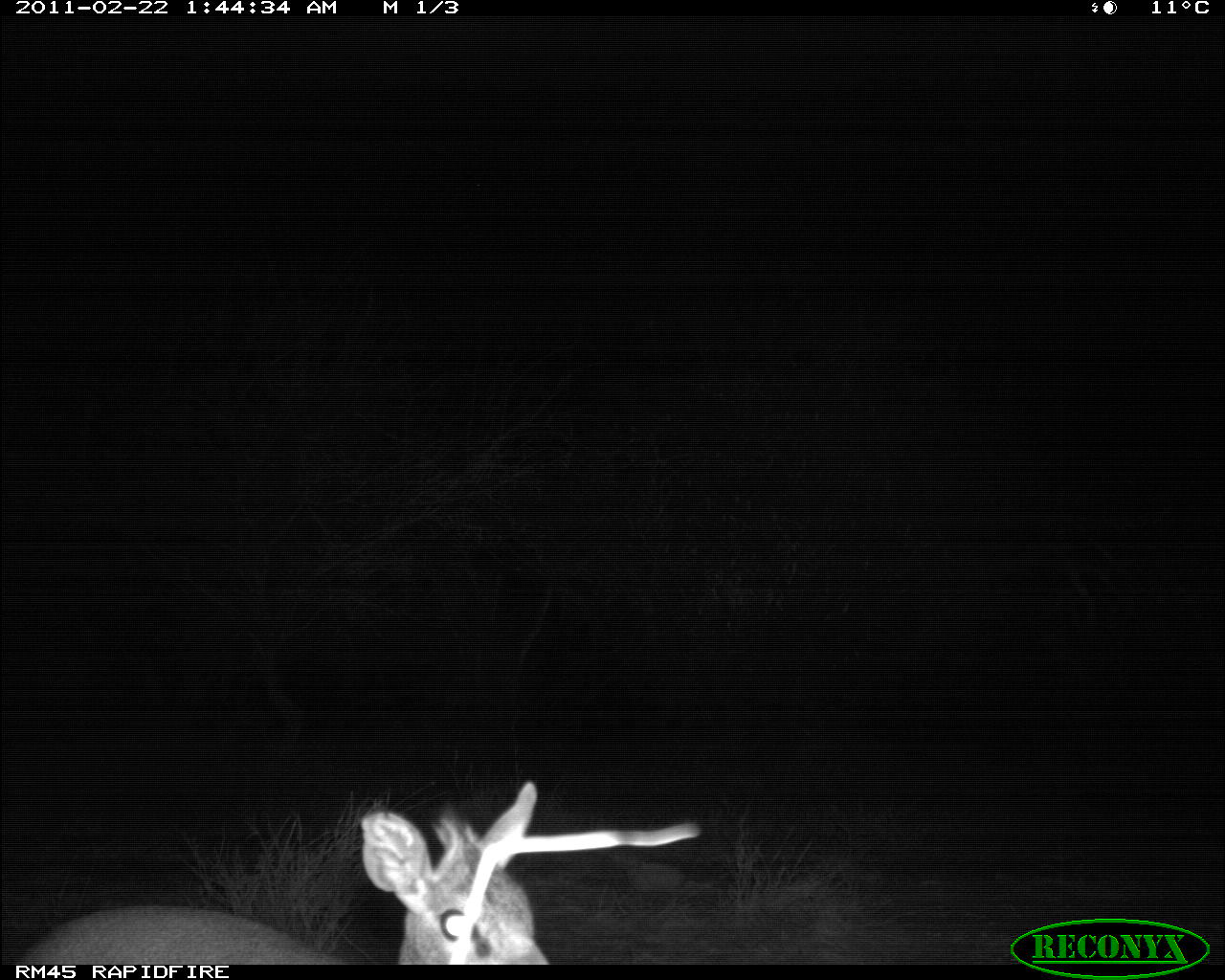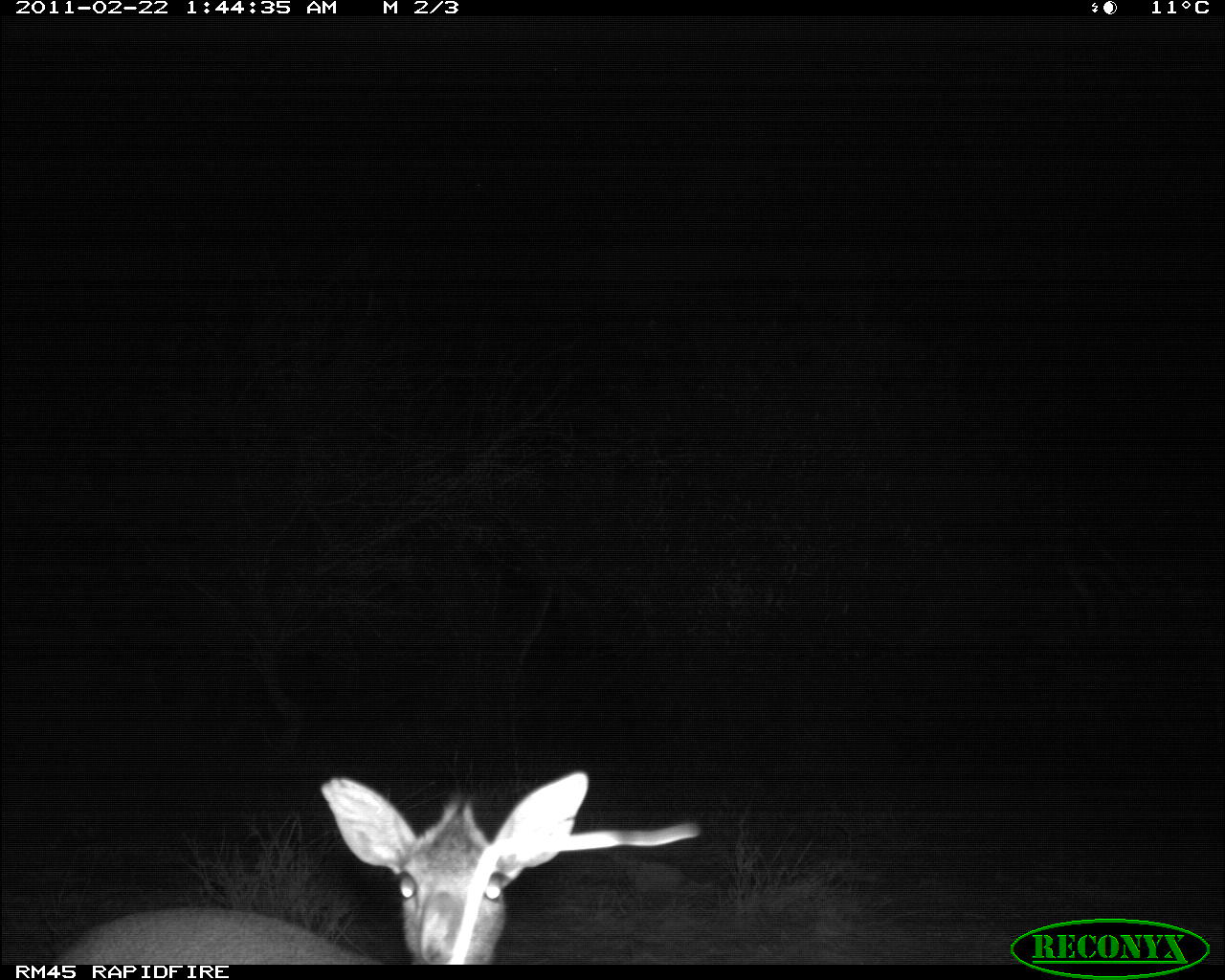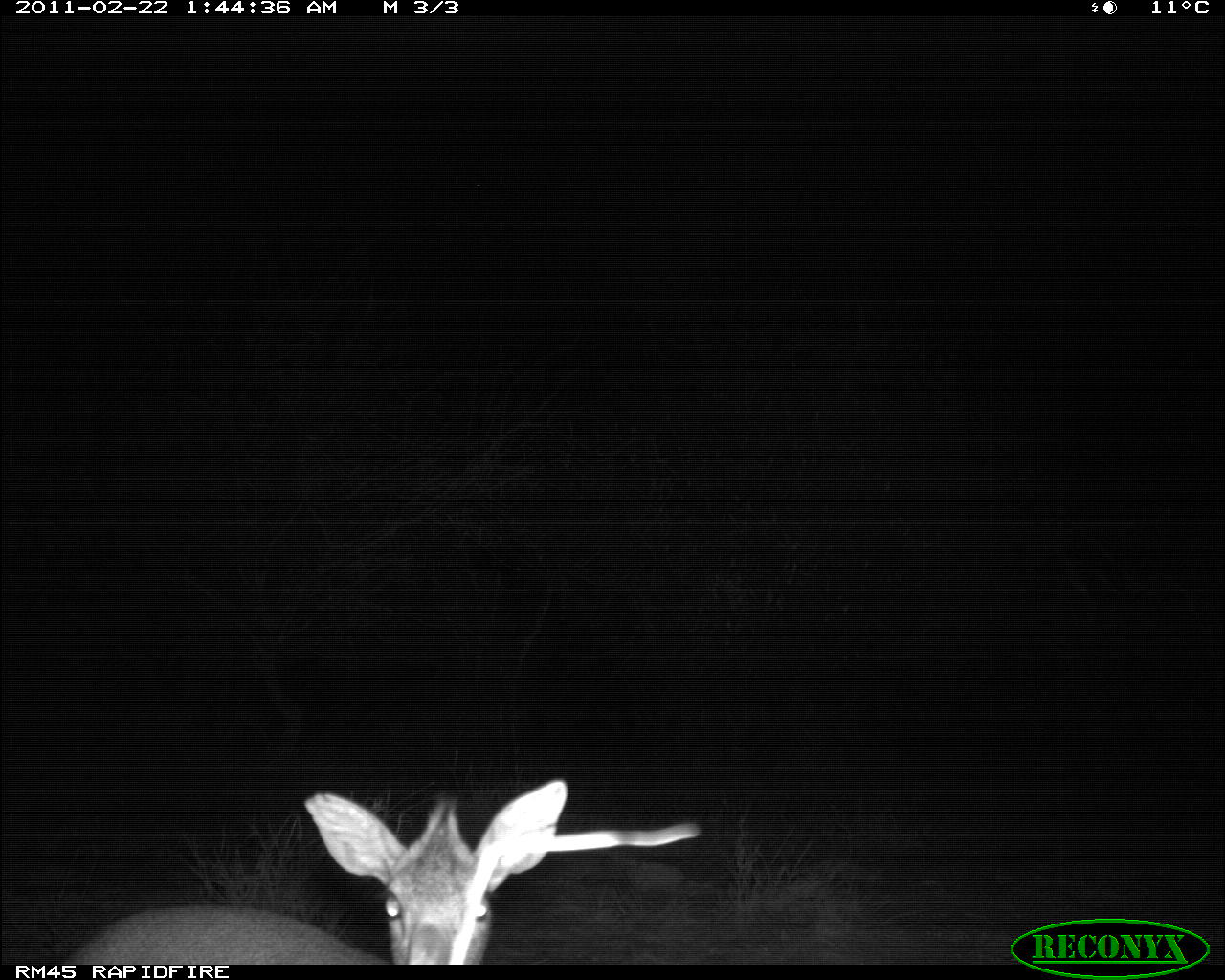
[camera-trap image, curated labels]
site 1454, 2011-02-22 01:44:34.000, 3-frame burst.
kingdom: Animalia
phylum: Chordata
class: Mammalia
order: Artiodactyla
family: Bovidae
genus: Madoqua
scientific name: Madoqua guentheri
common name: günther's dik-dik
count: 1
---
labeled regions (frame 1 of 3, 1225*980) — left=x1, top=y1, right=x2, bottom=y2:
madoqua guentheri: left=9, top=779, right=549, bottom=965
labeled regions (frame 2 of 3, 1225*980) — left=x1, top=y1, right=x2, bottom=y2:
madoqua guentheri: left=43, top=766, right=589, bottom=964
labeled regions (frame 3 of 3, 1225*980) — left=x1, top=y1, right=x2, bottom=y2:
madoqua guentheri: left=50, top=771, right=570, bottom=965